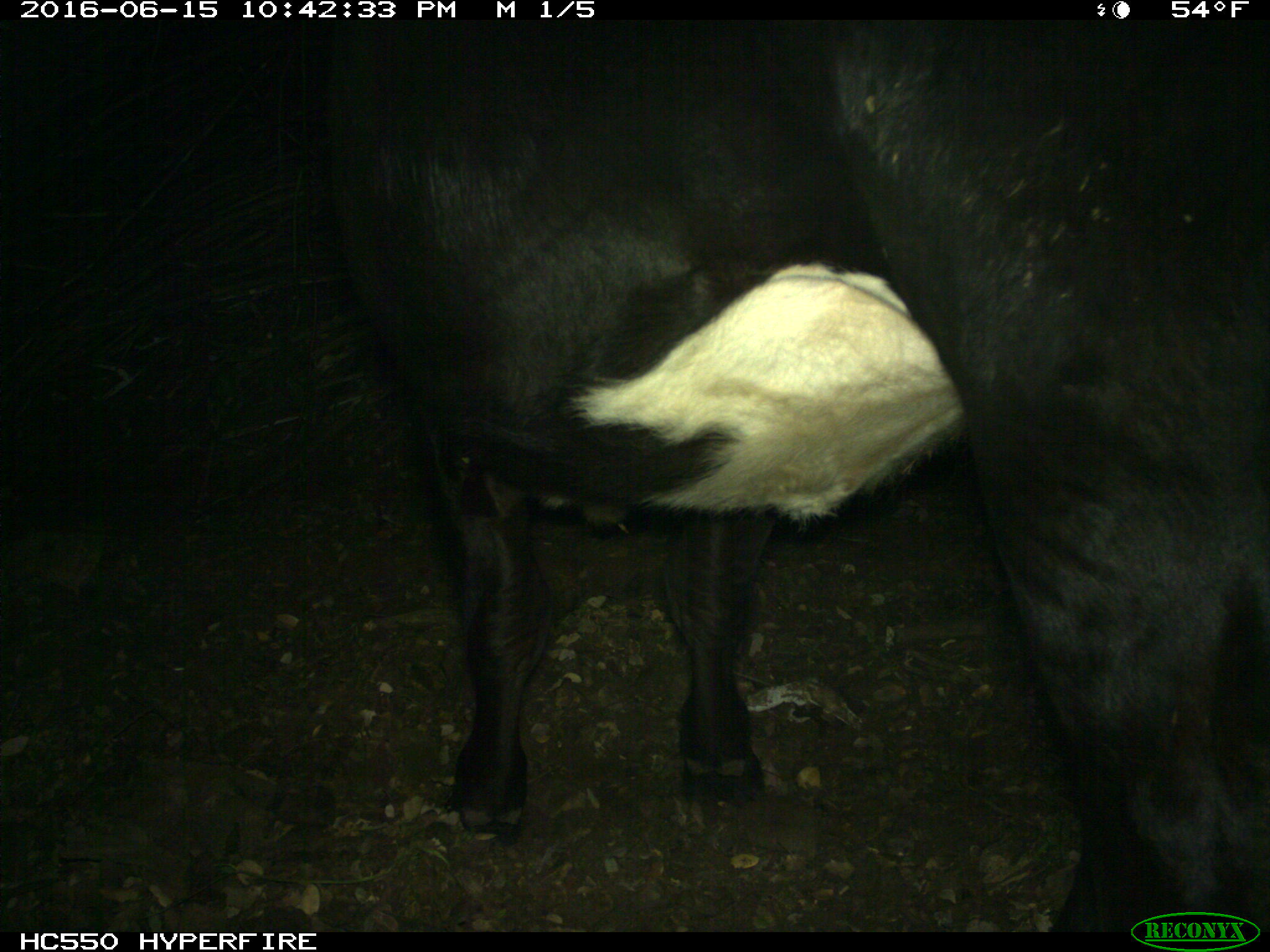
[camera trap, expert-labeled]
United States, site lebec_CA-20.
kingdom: Animalia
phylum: Chordata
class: Mammalia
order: Artiodactyla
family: Bovidae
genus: Bos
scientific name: Bos taurus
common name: domestic cow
Bos taurus (domestic cow).